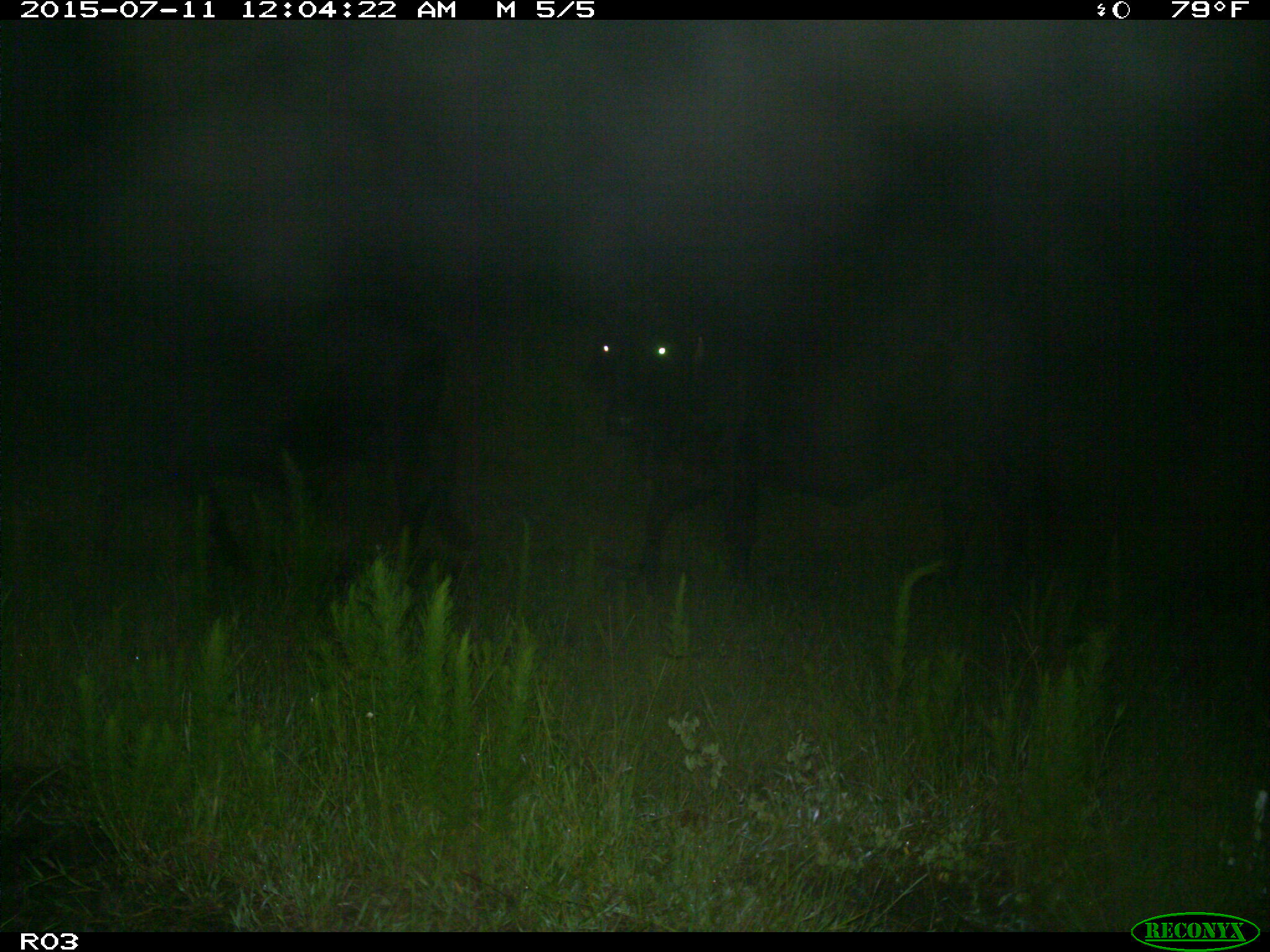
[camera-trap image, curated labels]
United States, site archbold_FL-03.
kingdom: Animalia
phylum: Chordata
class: Mammalia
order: Artiodactyla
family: Bovidae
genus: Bos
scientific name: Bos taurus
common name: domestic cow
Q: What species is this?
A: Bos taurus (domestic cow).